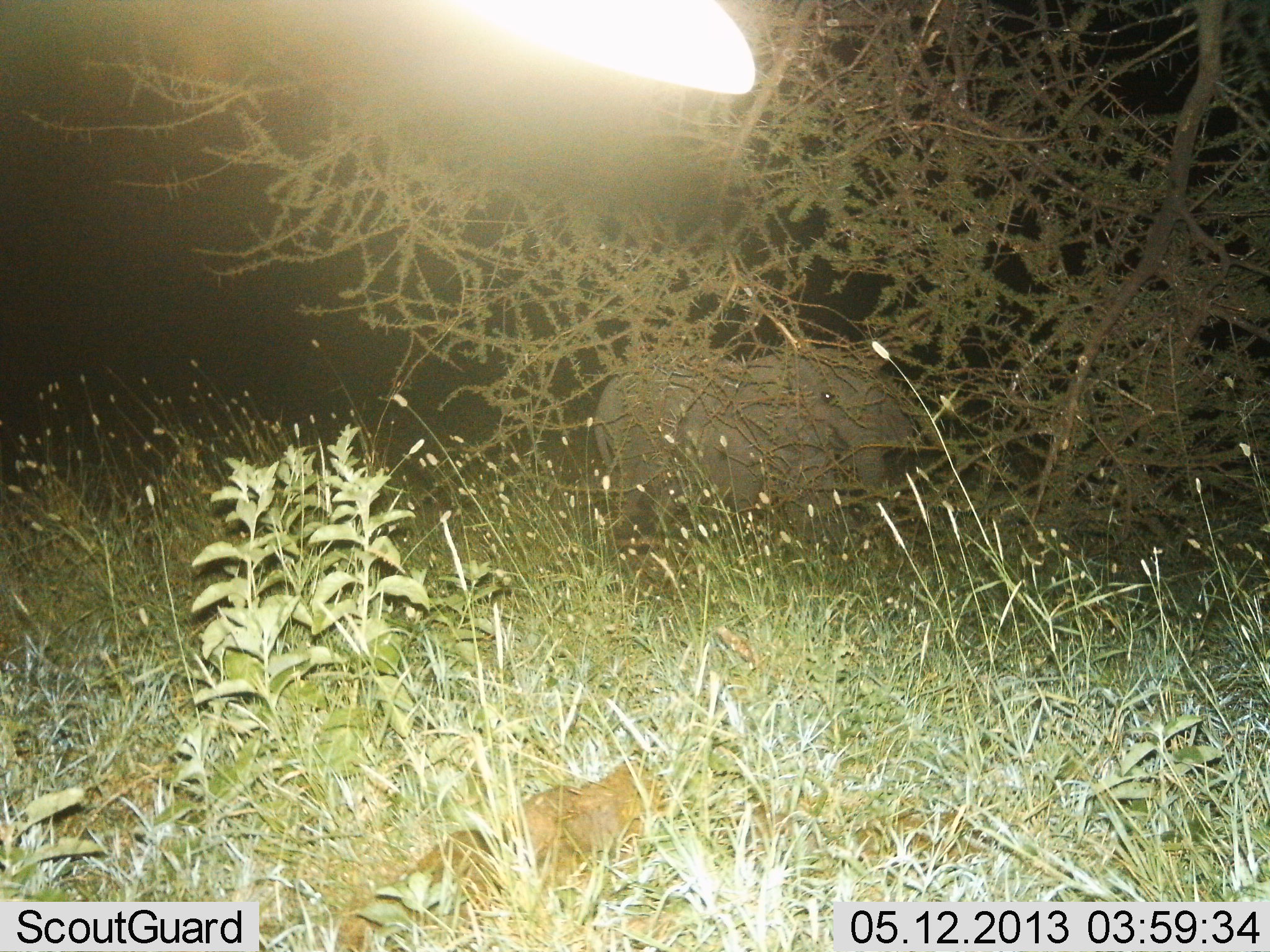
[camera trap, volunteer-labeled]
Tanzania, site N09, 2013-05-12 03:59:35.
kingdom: Animalia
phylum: Chordata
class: Mammalia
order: Proboscidea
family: Elephantidae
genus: Loxodonta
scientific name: Loxodonta africana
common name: african bush elephant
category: elephant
Elephant (african bush elephant) (Loxodonta africana), count 1. Behavior (volunteer vote fractions): standing 90%, resting 0%, moving 10%, interacting 0%. Young present (vote fraction): 10%. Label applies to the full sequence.